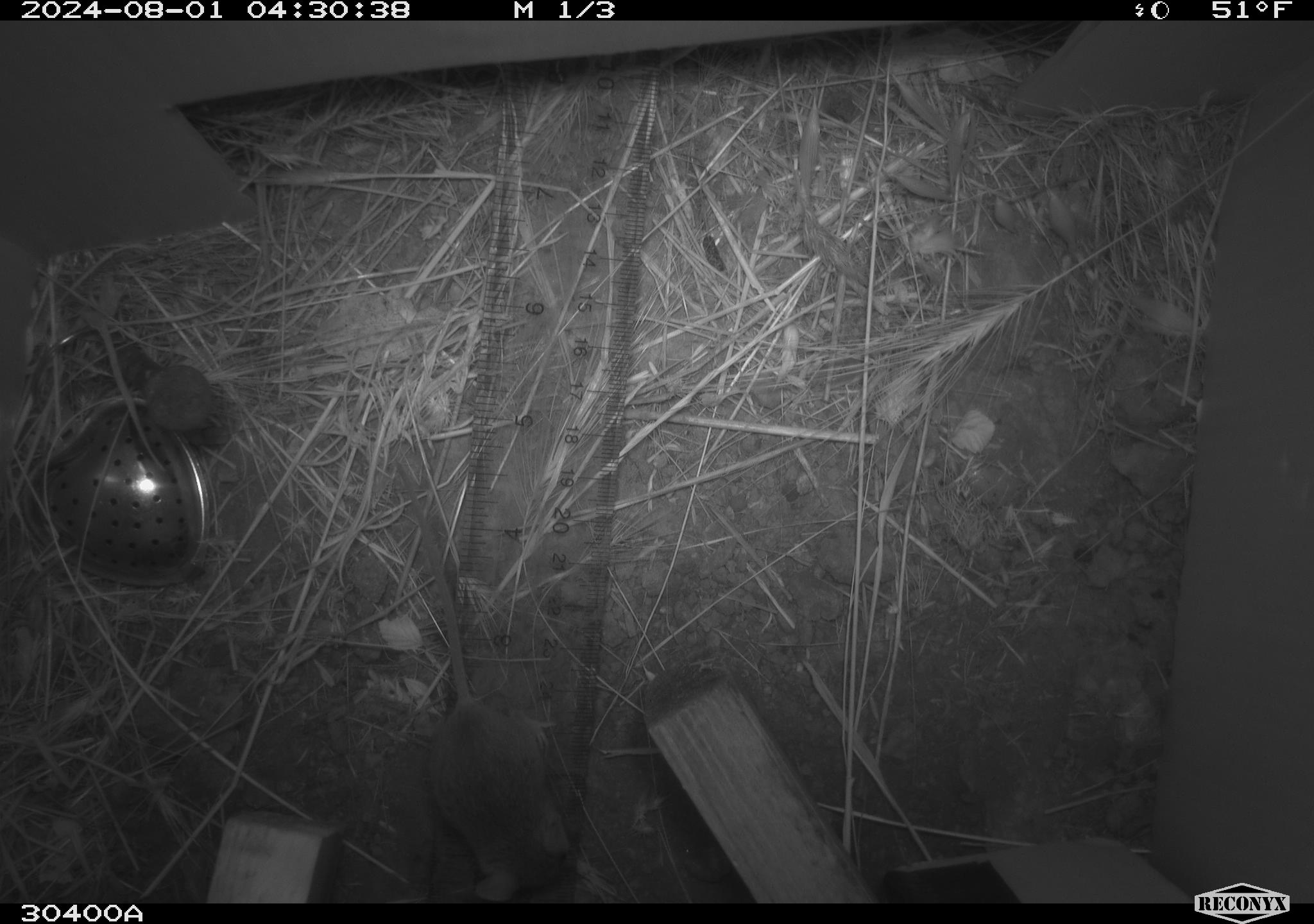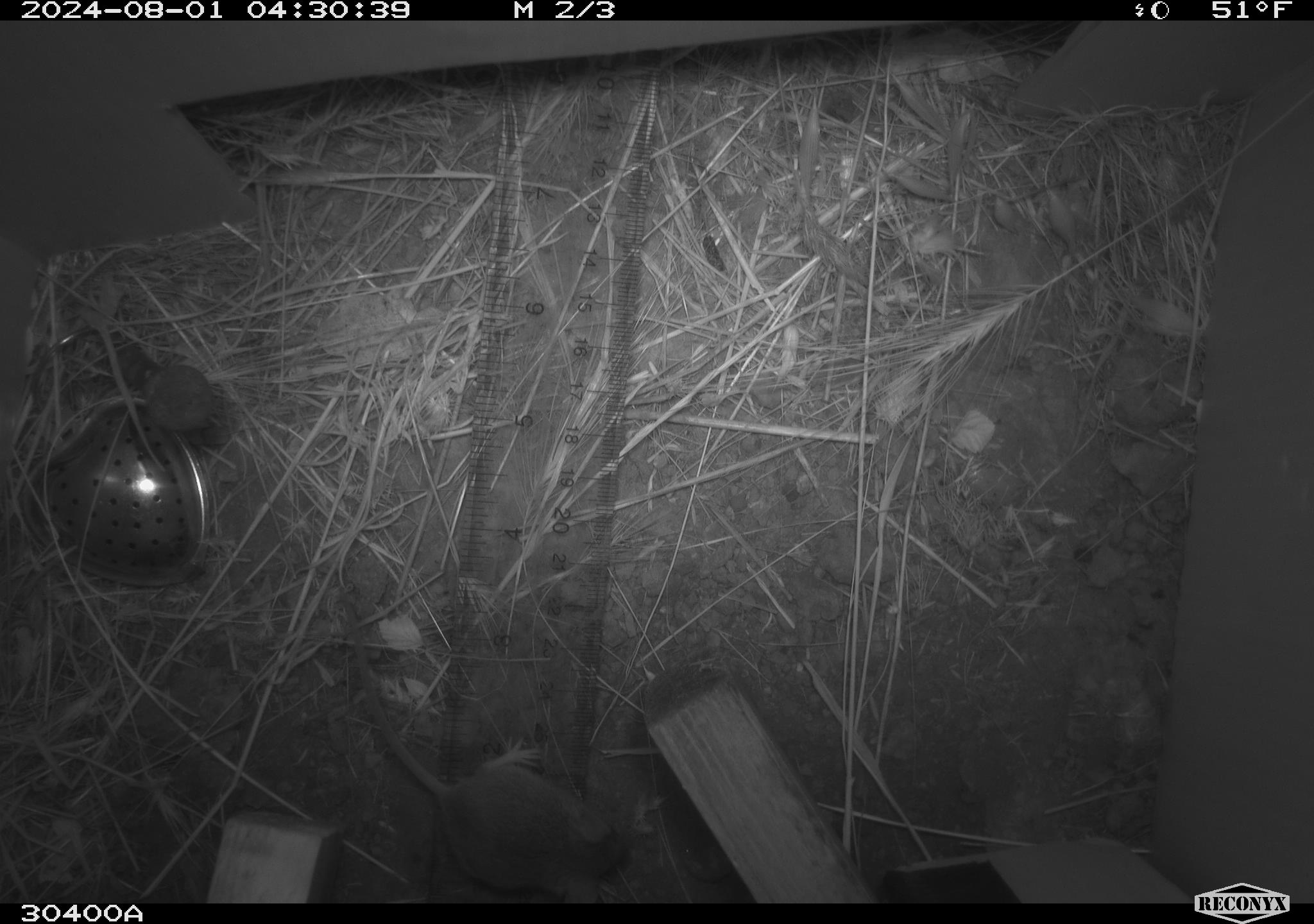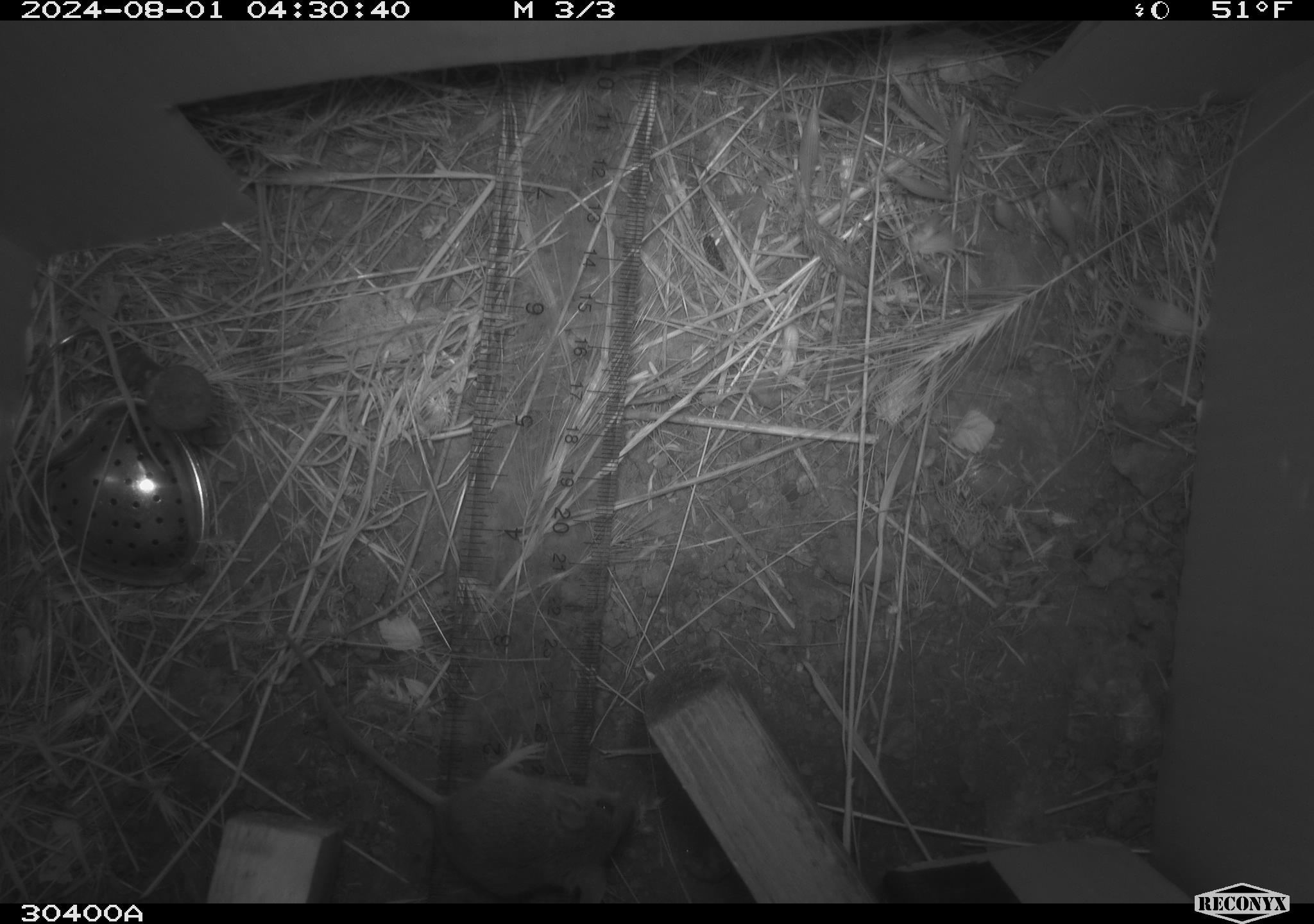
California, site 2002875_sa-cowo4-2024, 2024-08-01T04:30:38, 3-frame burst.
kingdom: Animalia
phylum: Chordata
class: Mammalia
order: Rodentia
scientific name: Rodentia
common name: mouse species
Mouse species (Rodentia).